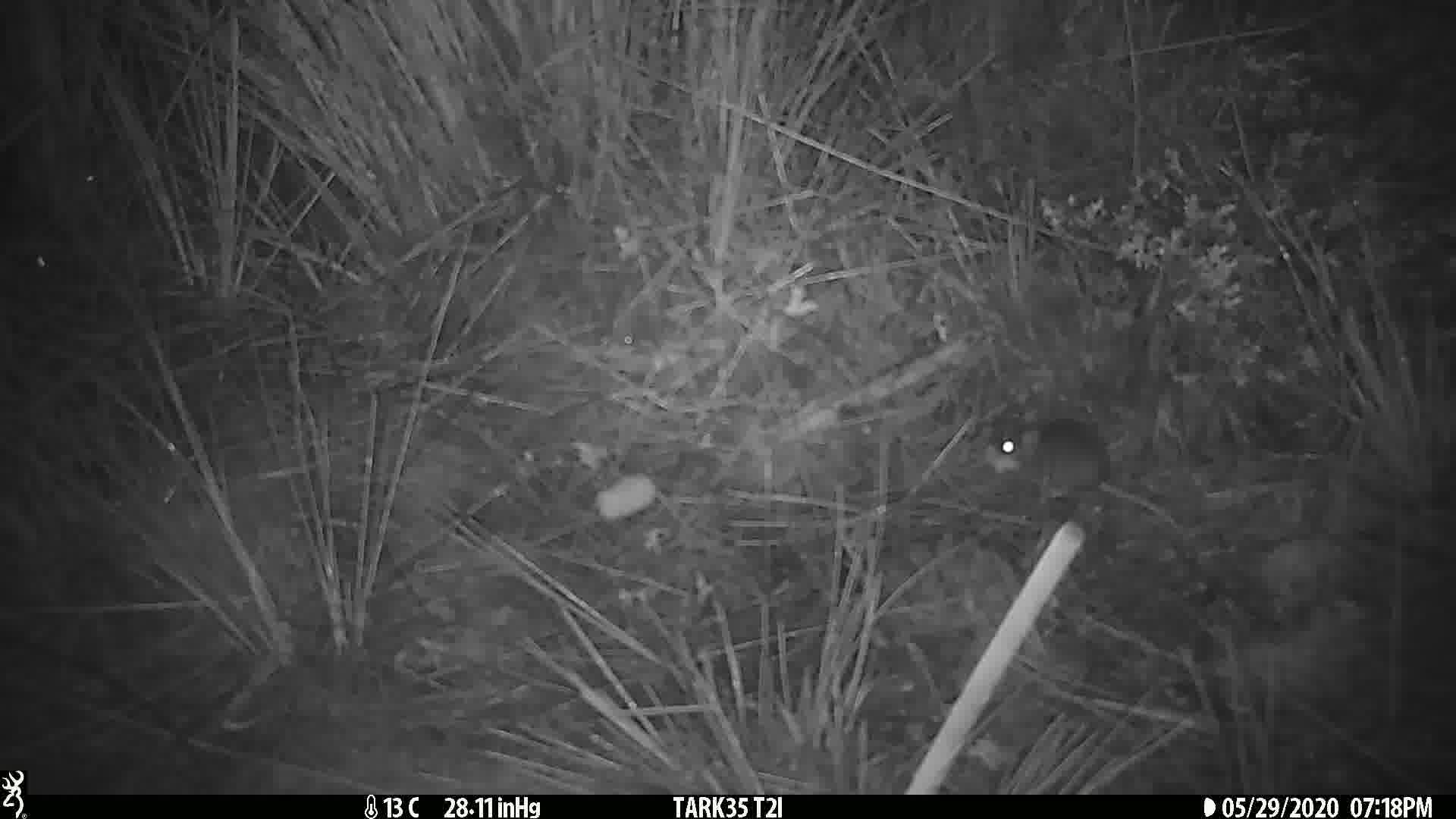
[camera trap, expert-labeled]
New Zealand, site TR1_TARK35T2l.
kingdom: Animalia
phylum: Chordata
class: Mammalia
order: Rodentia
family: Muridae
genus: Mus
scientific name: Mus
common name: mouse